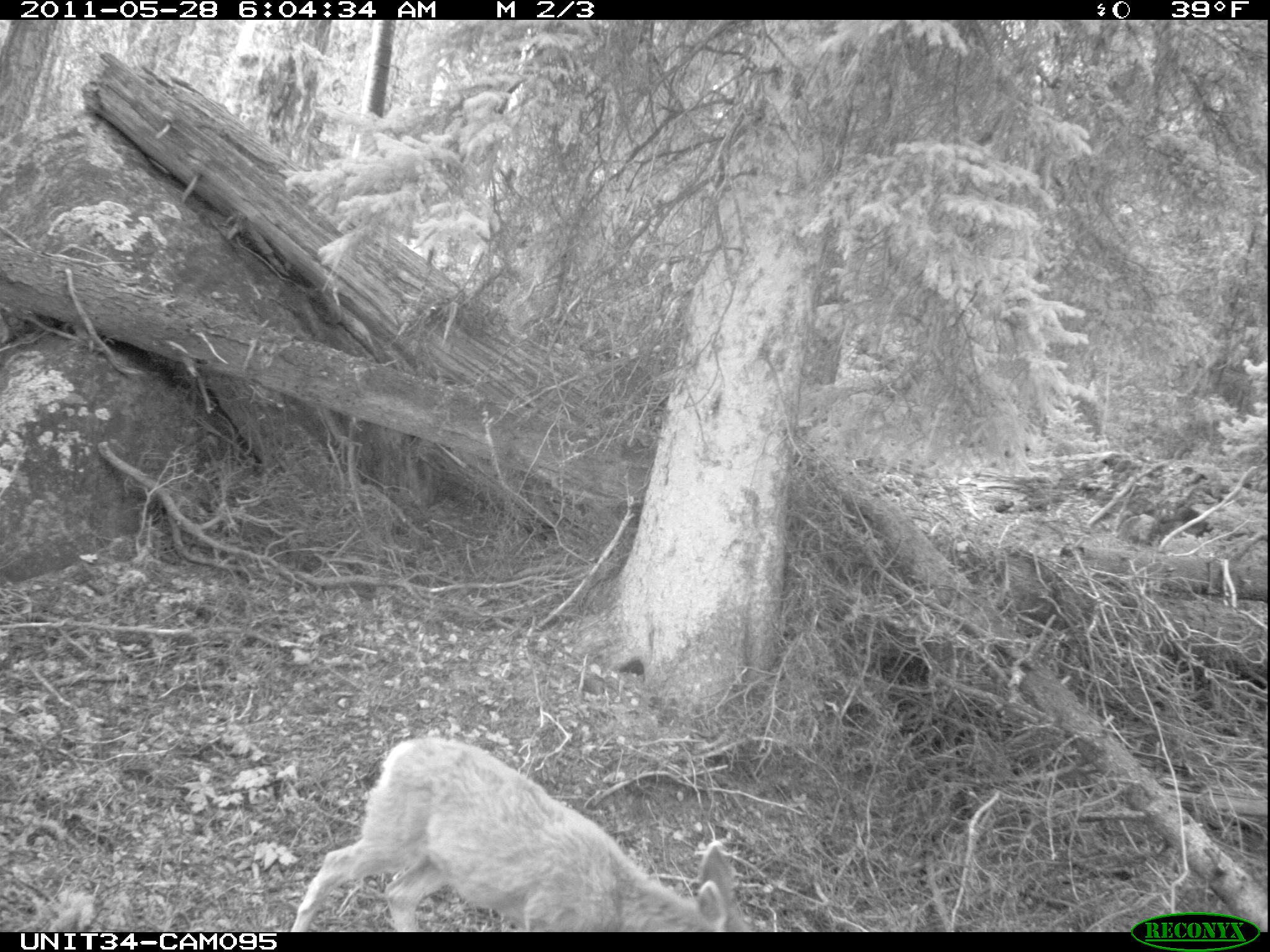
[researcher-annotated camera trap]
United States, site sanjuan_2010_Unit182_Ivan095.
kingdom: Animalia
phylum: Chordata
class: Mammalia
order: Artiodactyla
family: Cervidae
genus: Odocoileus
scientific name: Odocoileus hemionus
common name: mule deer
Odocoileus hemionus (mule deer).